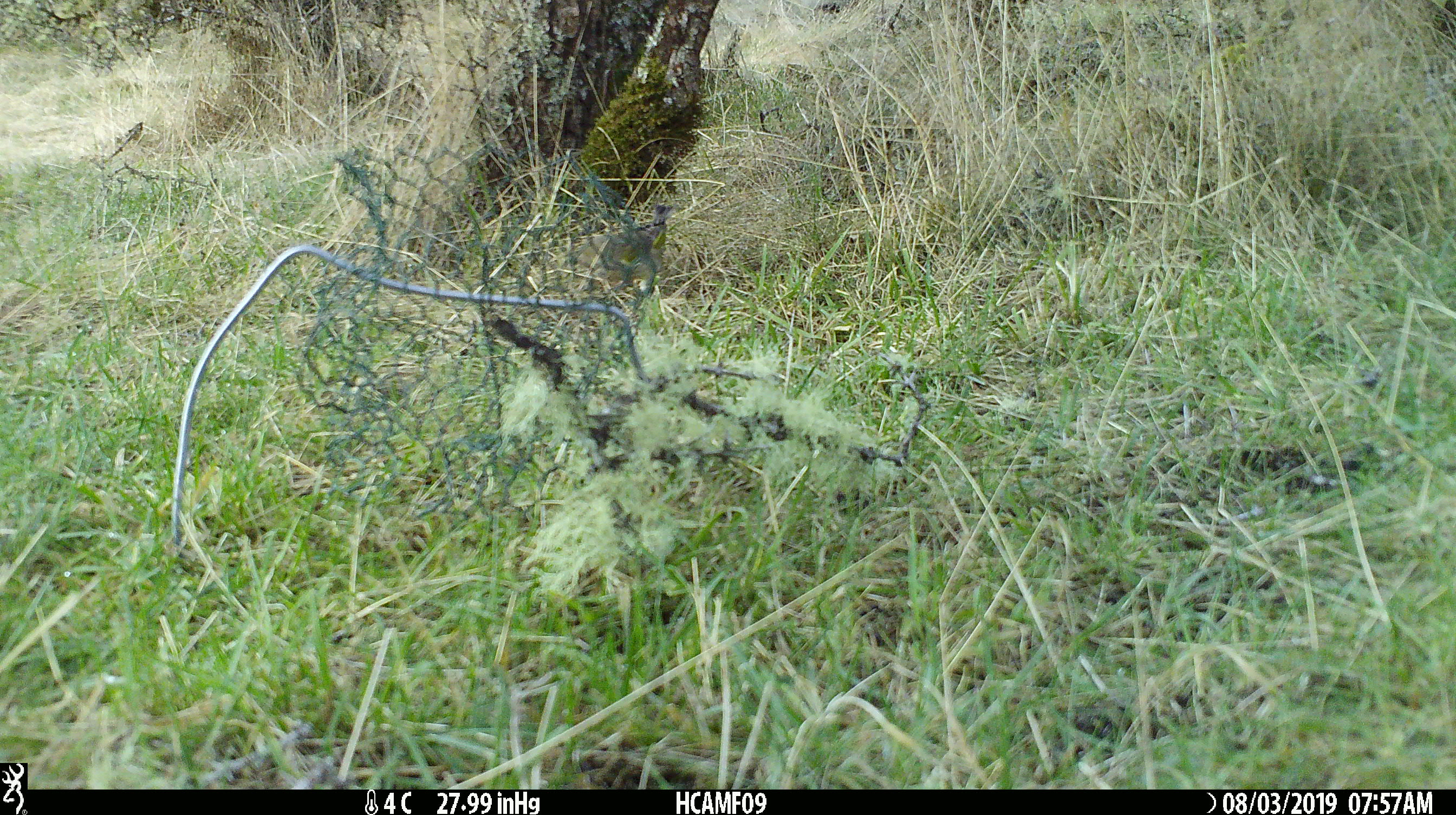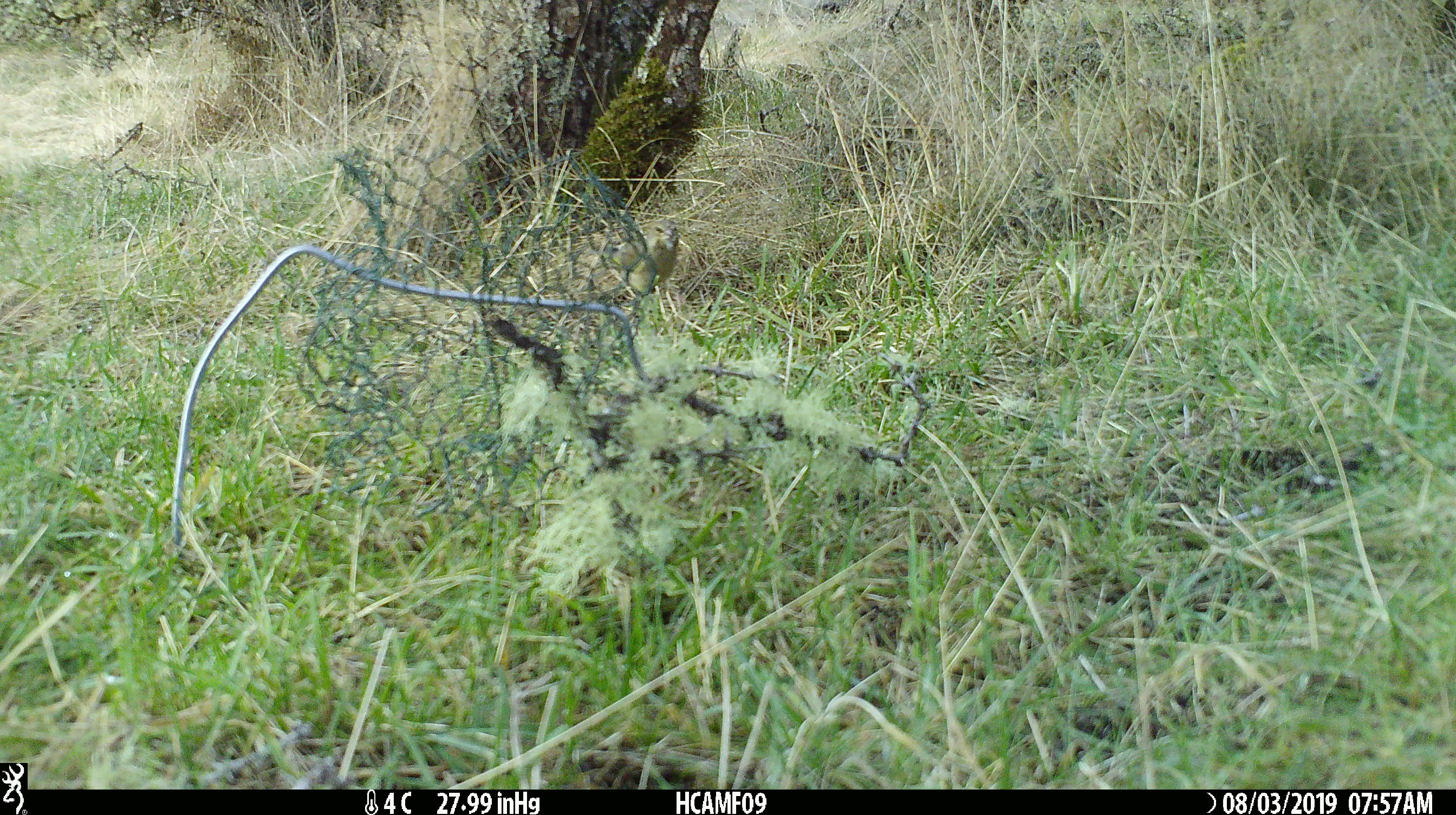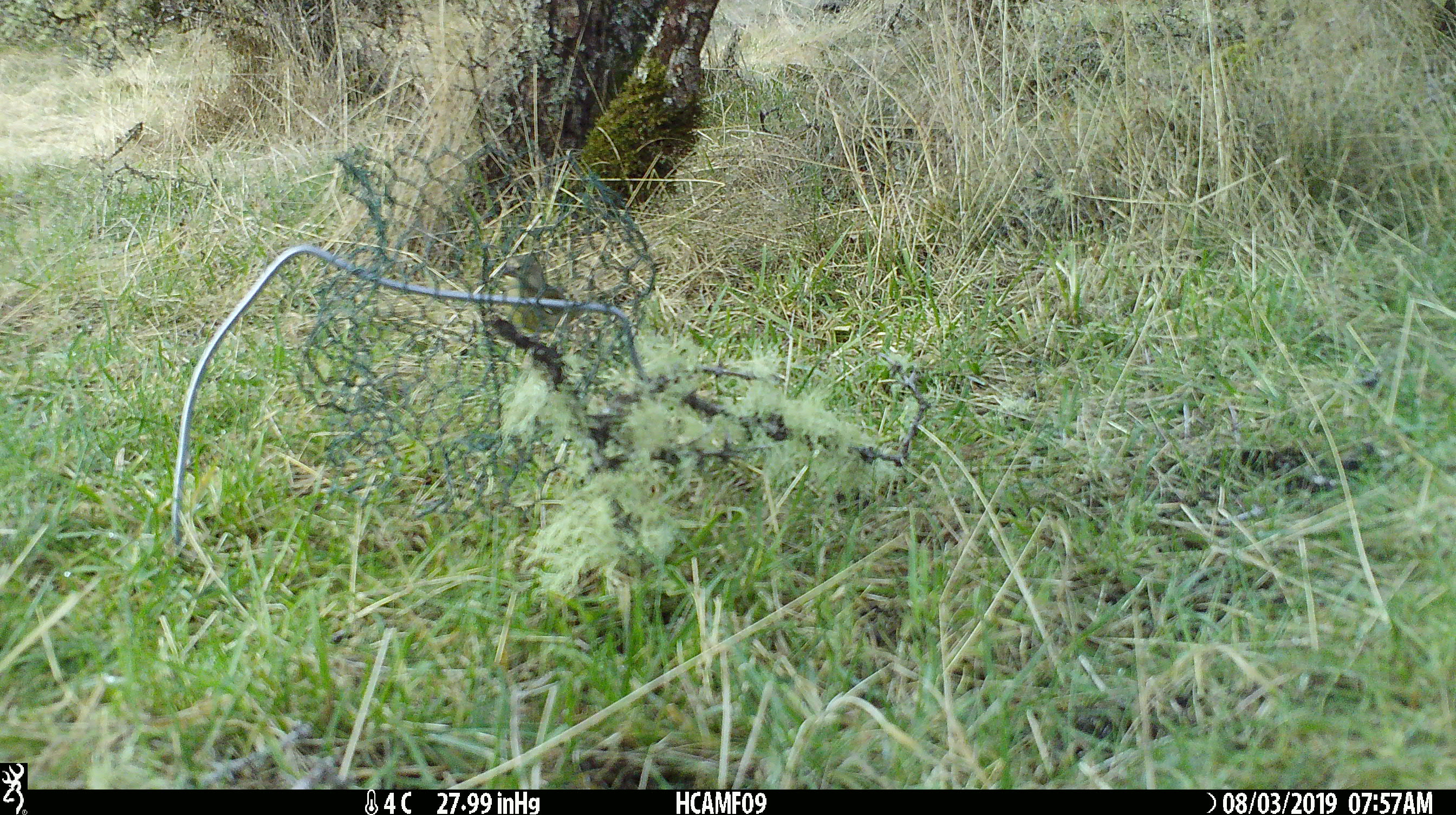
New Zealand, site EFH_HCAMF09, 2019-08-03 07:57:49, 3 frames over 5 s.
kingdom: Animalia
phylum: Chordata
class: Aves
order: Passeriformes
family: Fringillidae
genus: Chloris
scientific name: Chloris chloris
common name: greenfinch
Greenfinch (Chloris chloris).